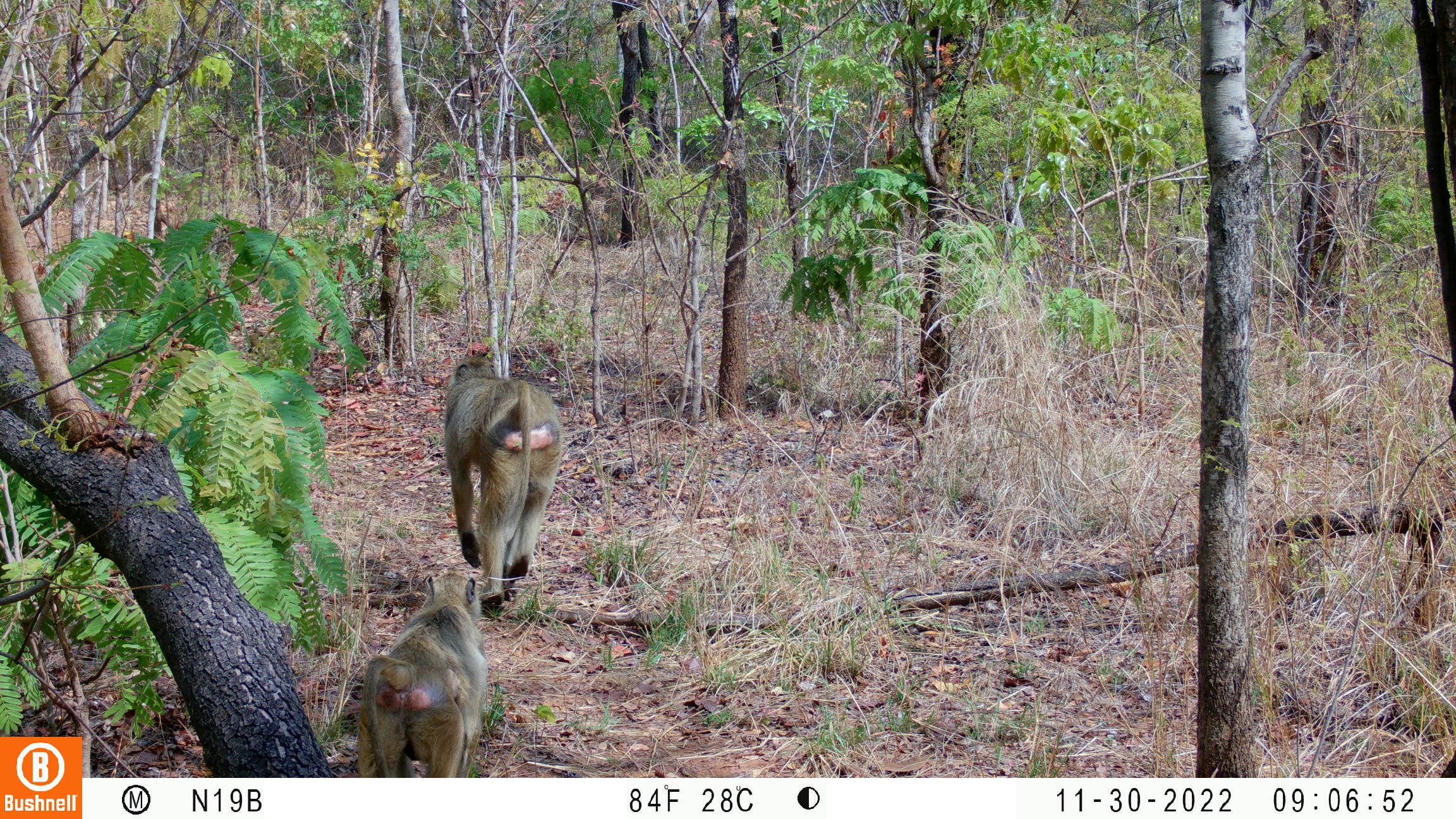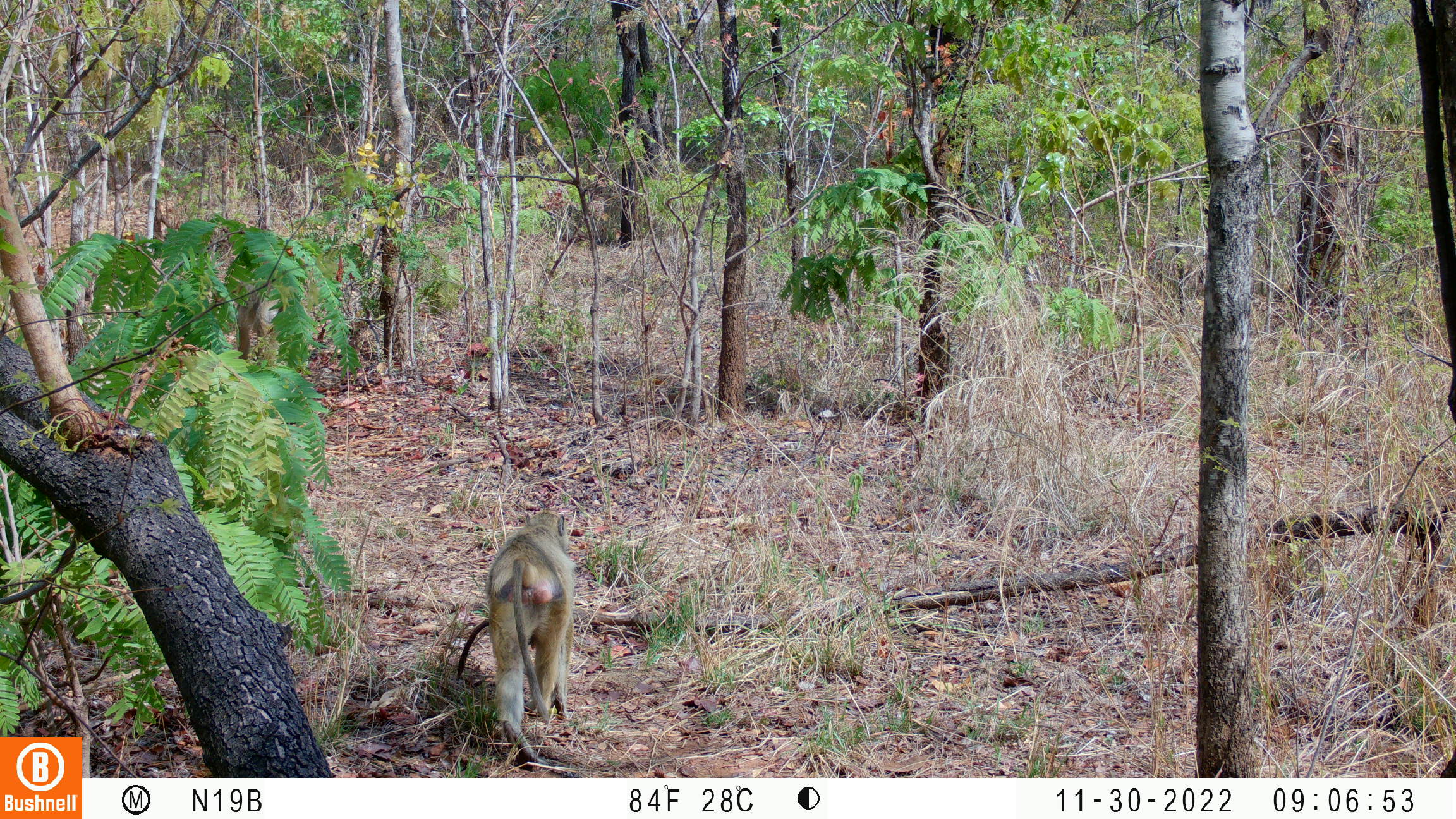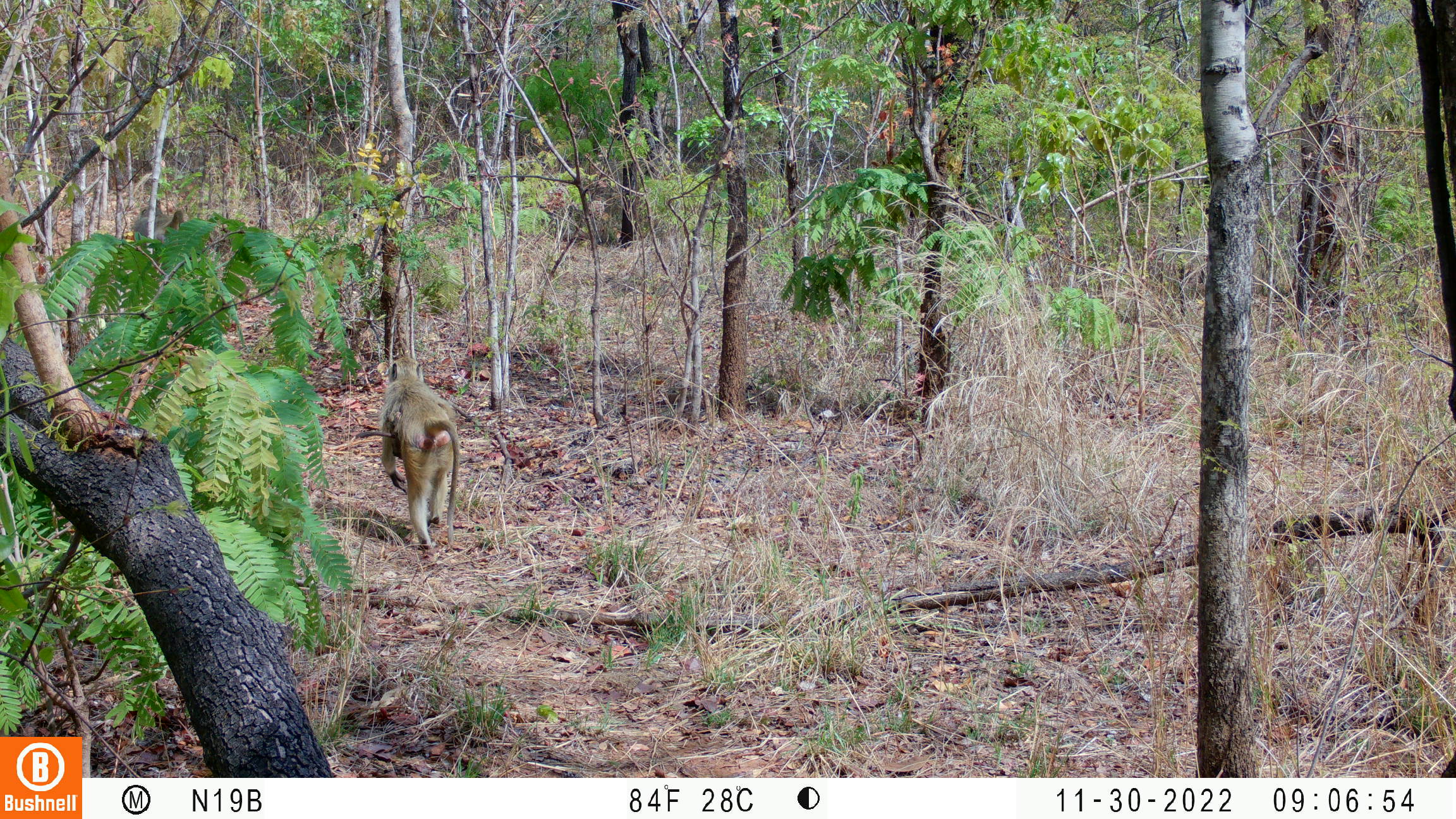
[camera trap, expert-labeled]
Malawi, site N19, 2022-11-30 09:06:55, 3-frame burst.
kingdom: Animalia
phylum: Chordata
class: Mammalia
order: Primates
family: Cercopithecidae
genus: Papio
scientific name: Papio cynocephalus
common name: yellow baboon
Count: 2.